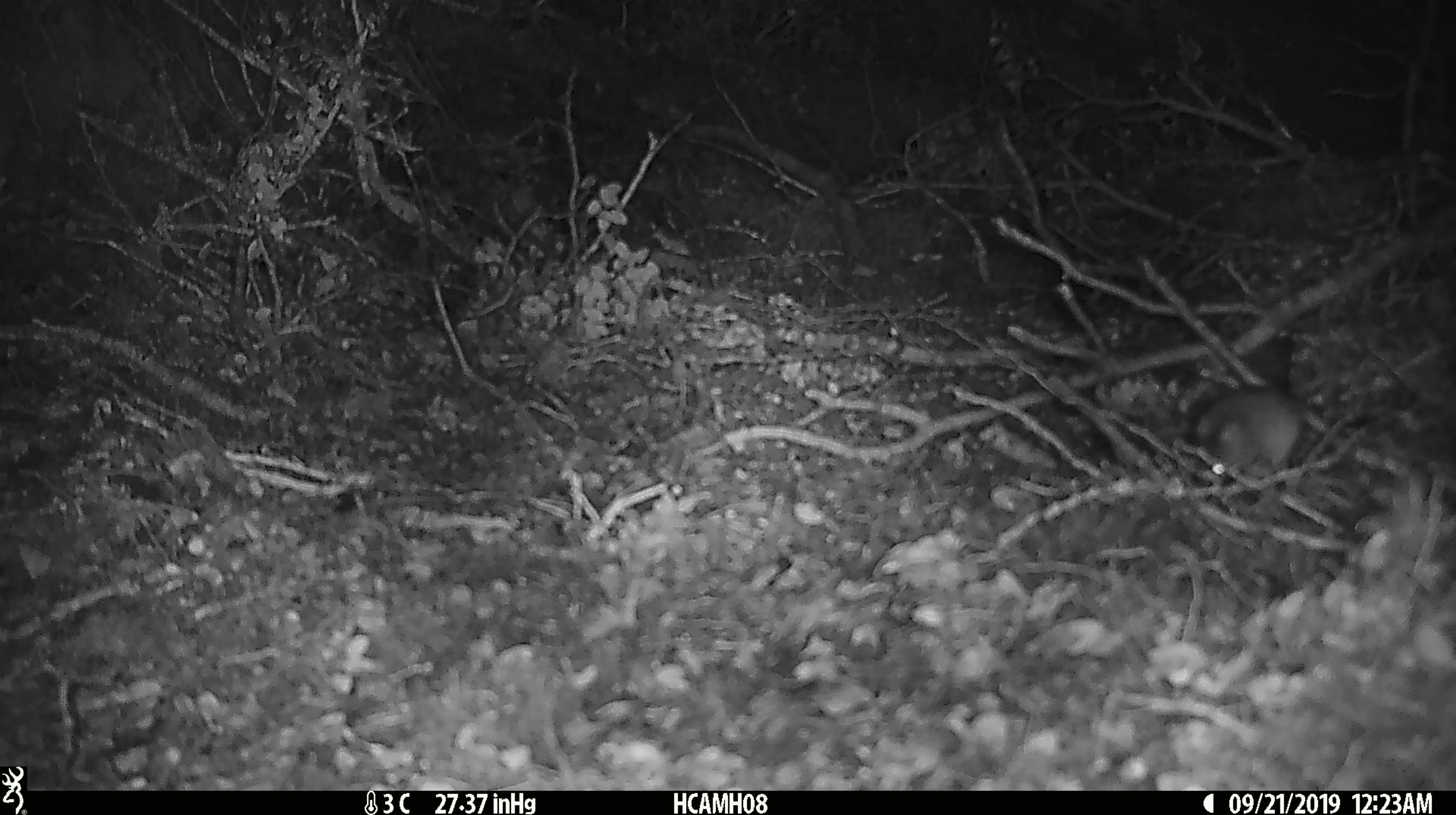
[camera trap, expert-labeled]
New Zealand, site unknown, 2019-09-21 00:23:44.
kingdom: Animalia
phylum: Chordata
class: Mammalia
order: Rodentia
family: Muridae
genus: Mus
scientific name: Mus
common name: mouse